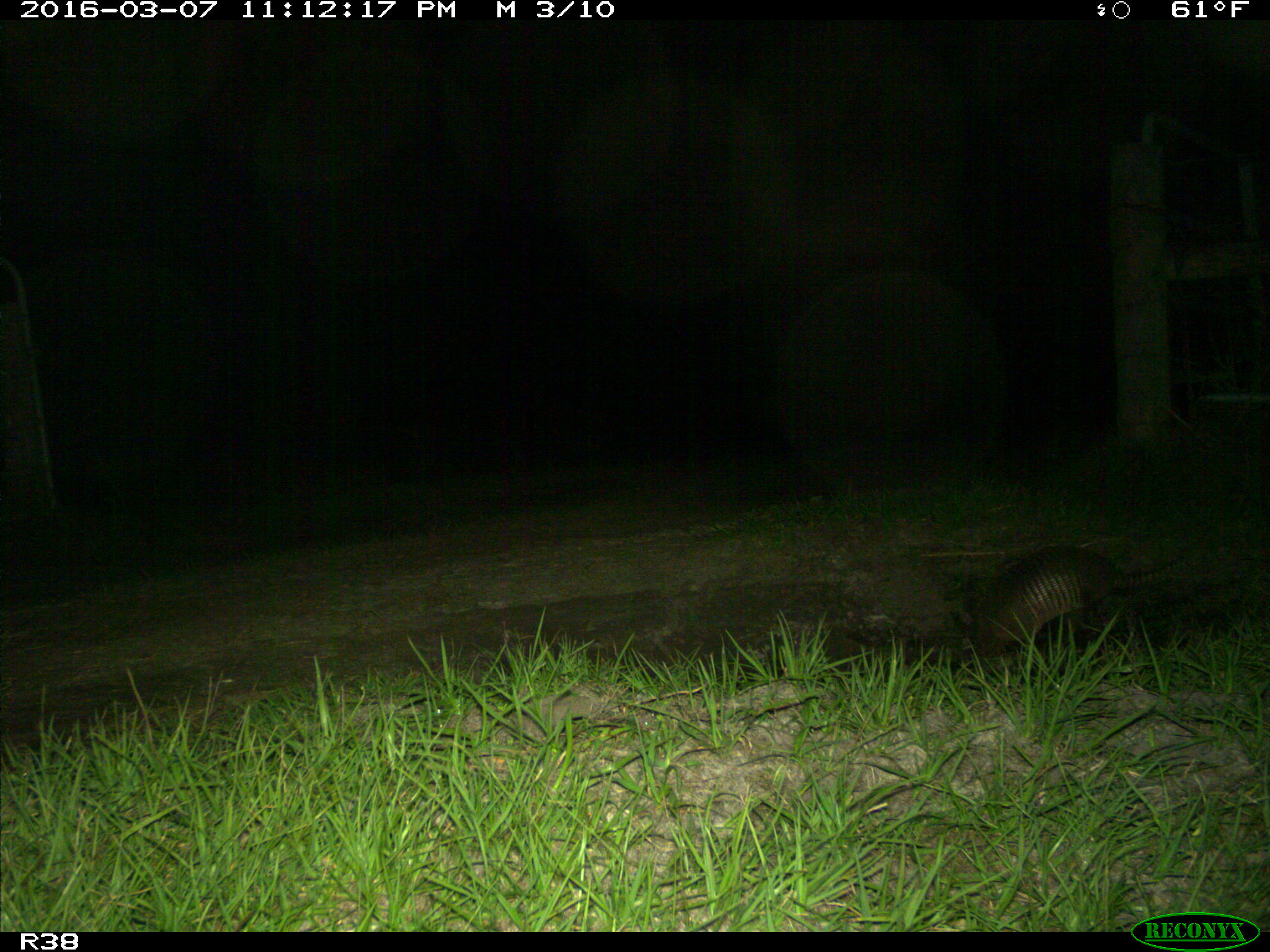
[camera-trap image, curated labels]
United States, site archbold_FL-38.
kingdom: Animalia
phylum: Chordata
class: Mammalia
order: Cingulata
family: Dasypodidae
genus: Dasypus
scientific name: Dasypus novemcinctus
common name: nine-banded armadillo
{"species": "Dasypus novemcinctus (nine-banded armadillo)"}